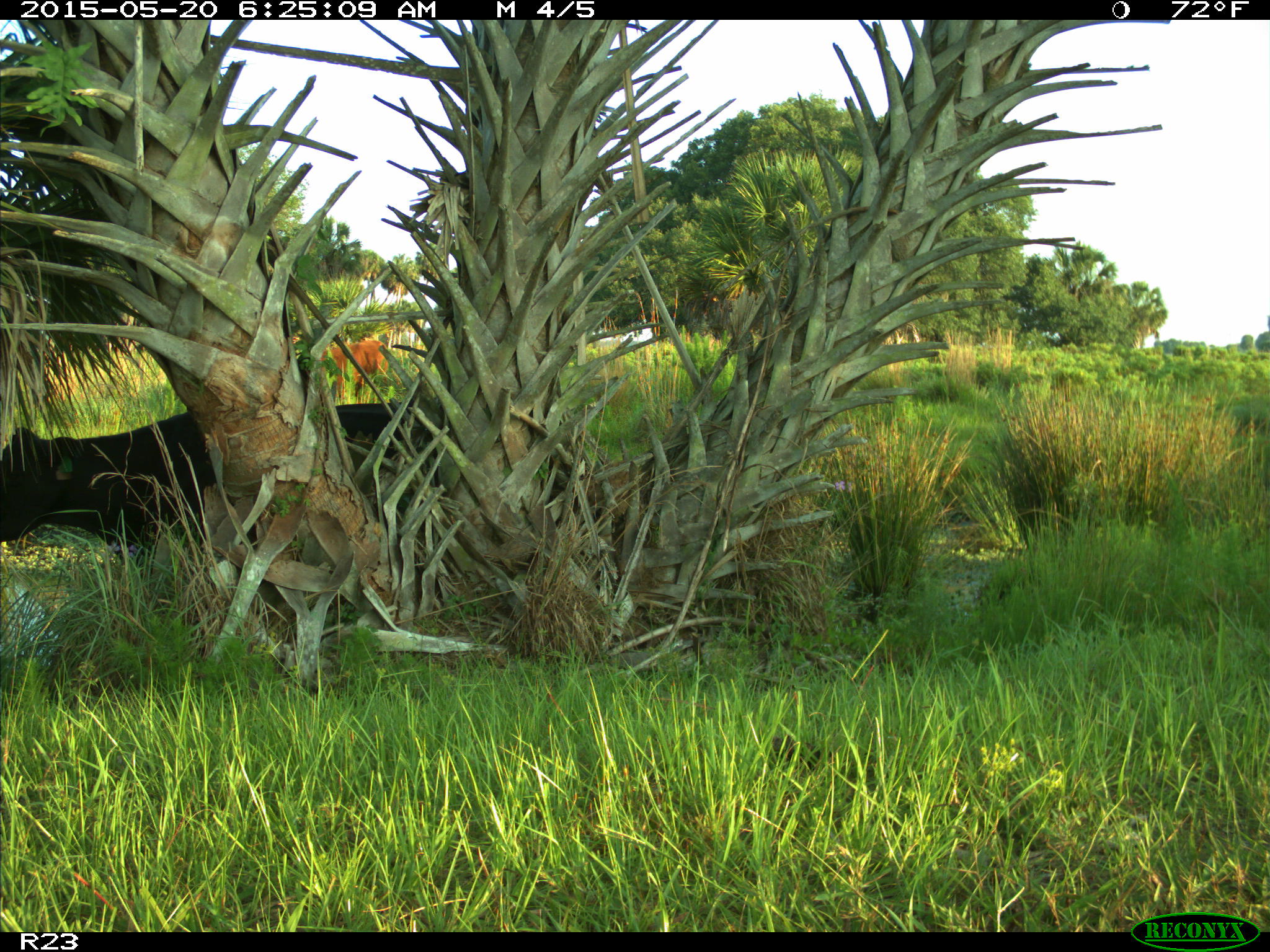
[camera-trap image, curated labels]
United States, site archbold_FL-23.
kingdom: Animalia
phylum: Chordata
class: Mammalia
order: Artiodactyla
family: Bovidae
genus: Bos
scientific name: Bos taurus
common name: domestic cow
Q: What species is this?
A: Bos taurus (domestic cow).